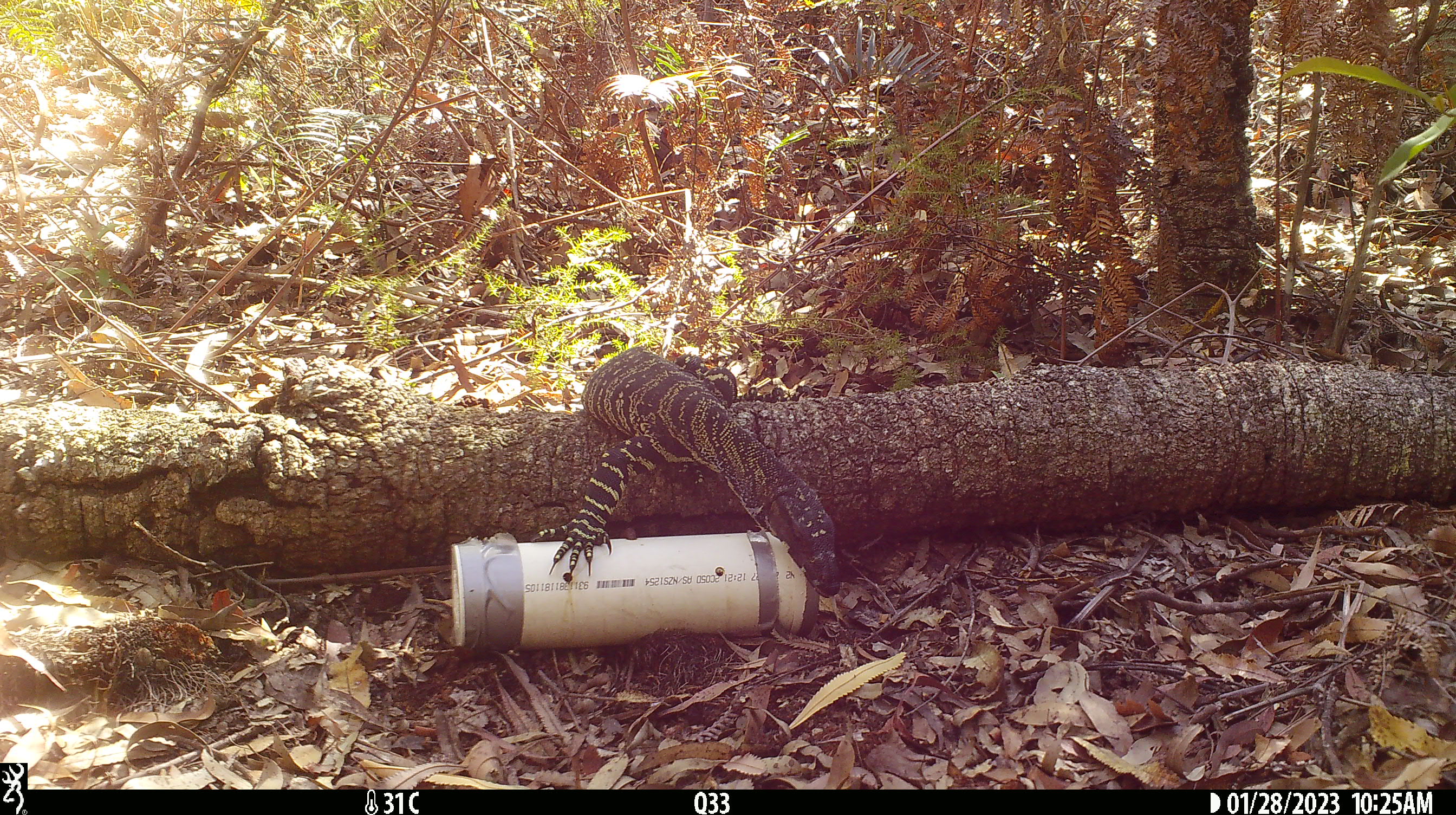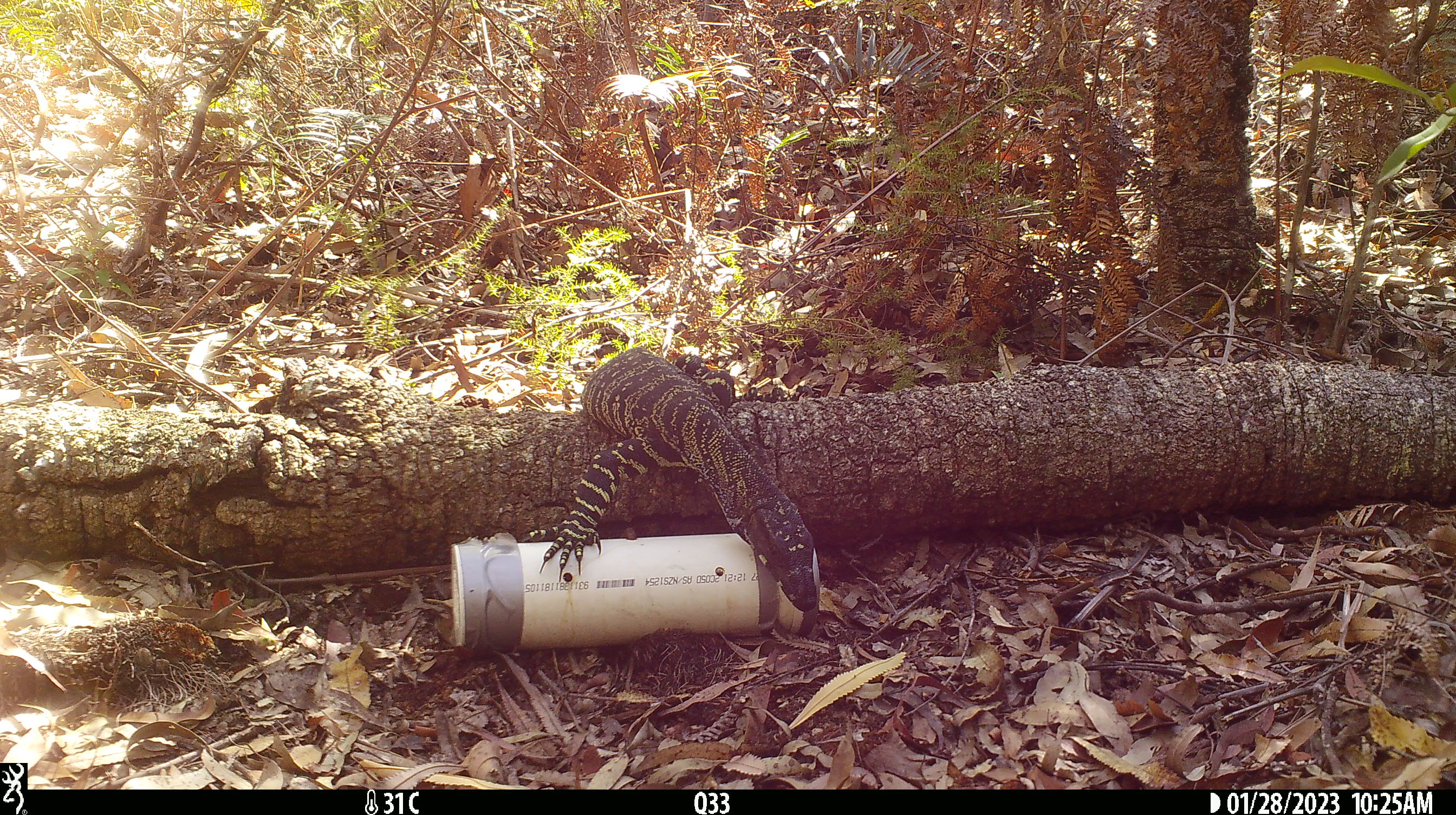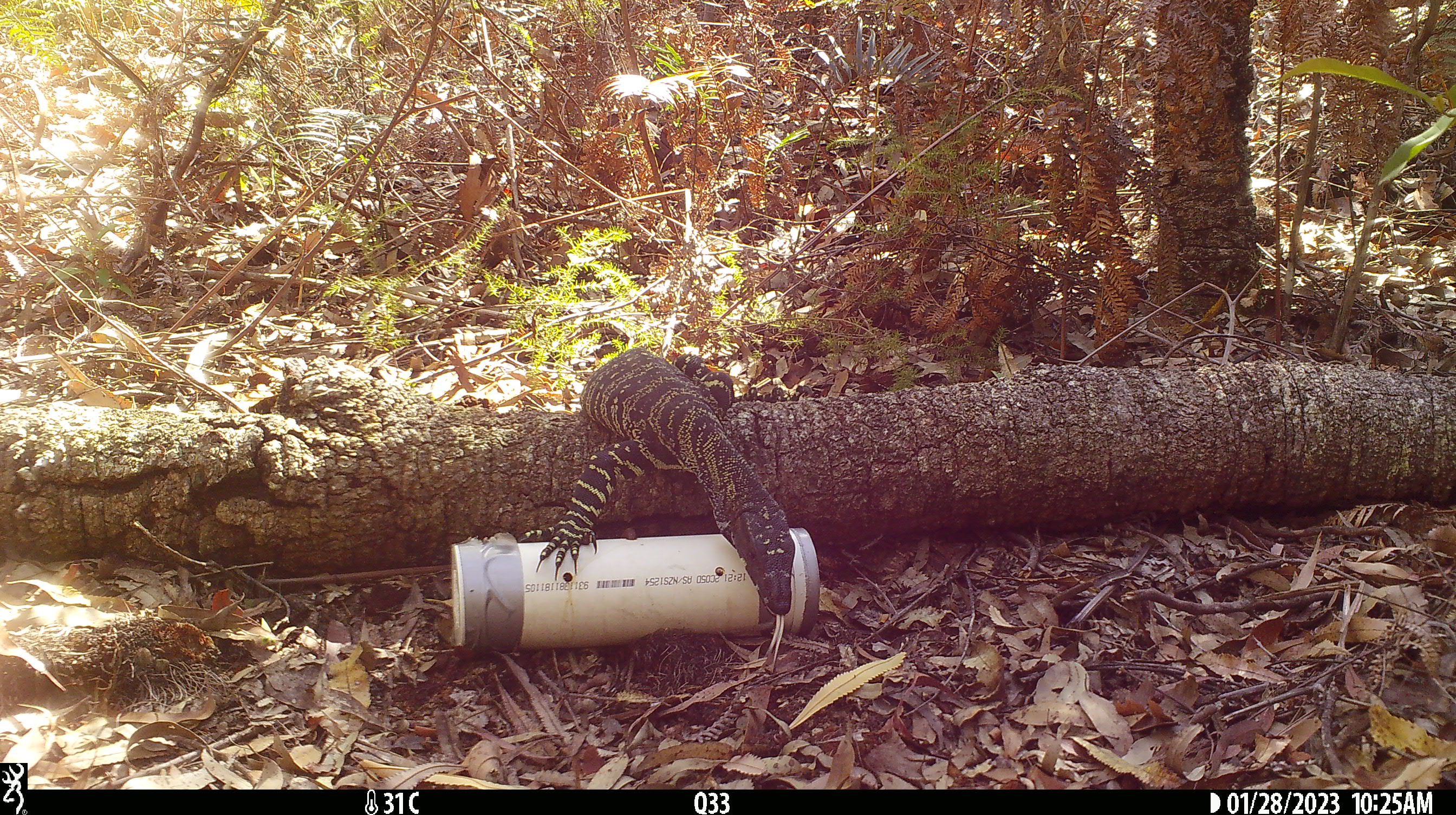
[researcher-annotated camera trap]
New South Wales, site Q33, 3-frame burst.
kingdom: Animalia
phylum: Chordata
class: Reptilia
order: Squamata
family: Varanidae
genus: Varanus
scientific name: Varanus varius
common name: lace monitor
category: goanna